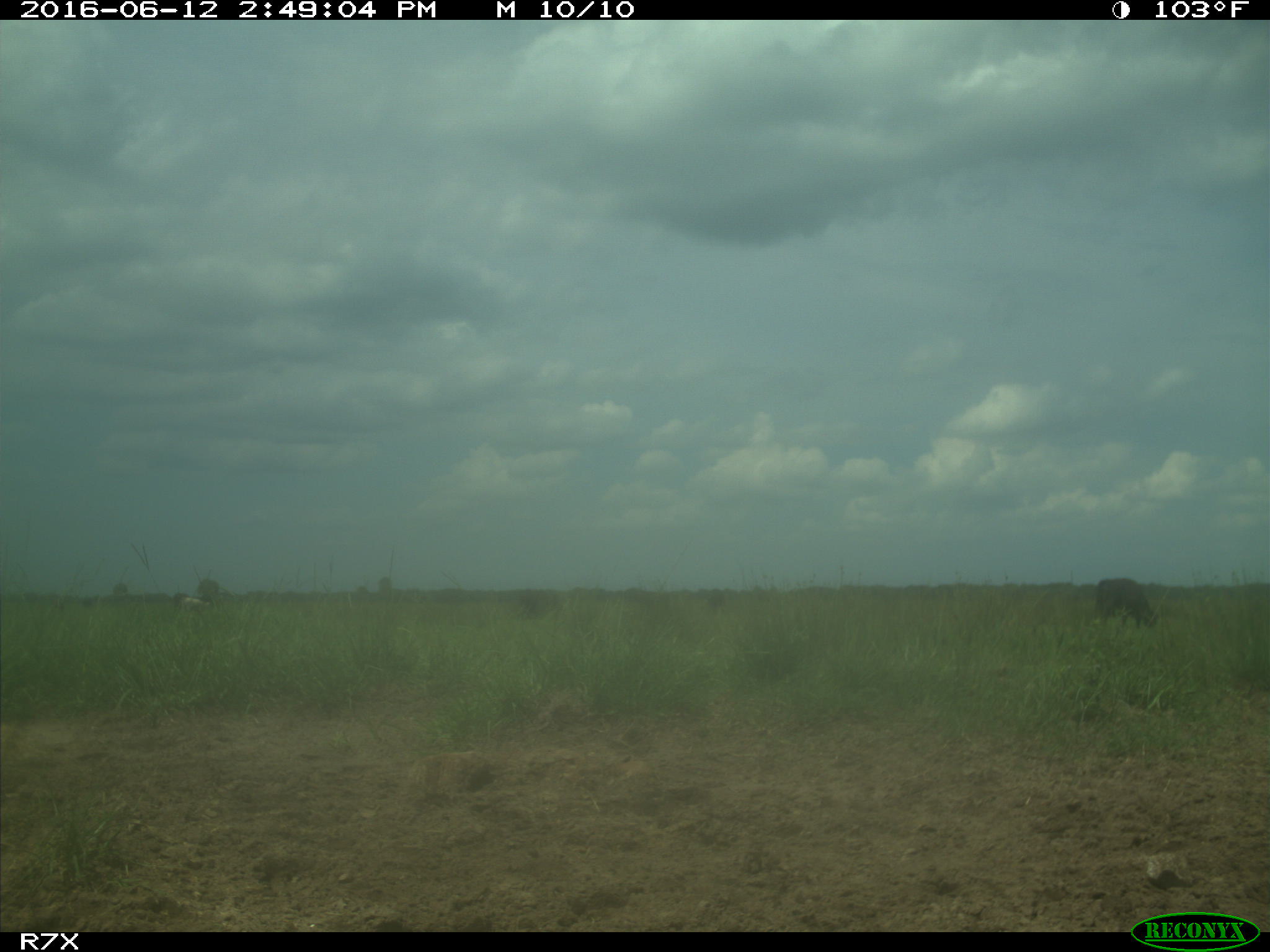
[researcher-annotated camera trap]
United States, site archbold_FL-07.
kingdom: Animalia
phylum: Chordata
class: Mammalia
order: Artiodactyla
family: Bovidae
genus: Bos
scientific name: Bos taurus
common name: domestic cow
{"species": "Bos taurus (domestic cow)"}